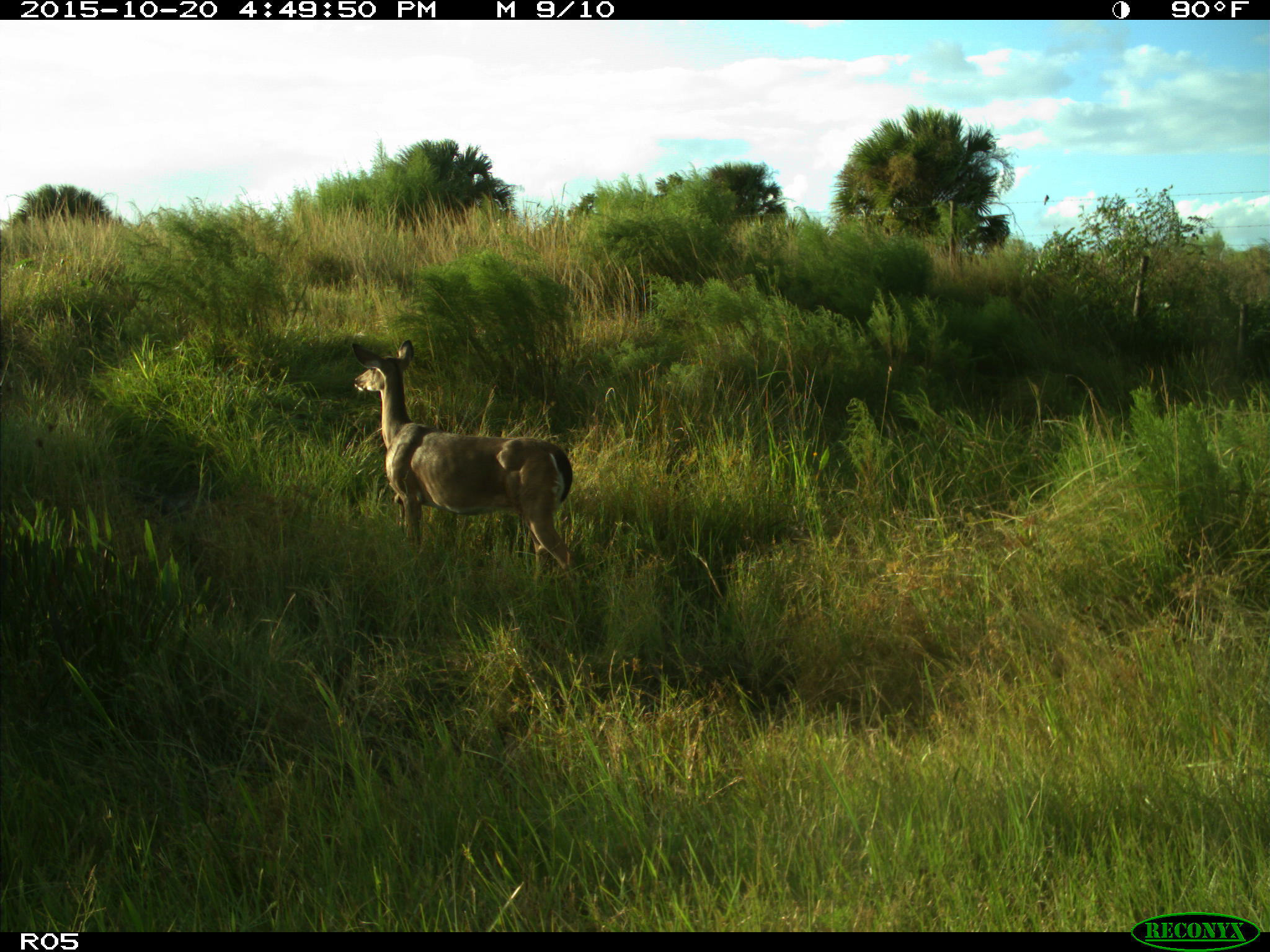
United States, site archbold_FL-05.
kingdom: Animalia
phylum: Chordata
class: Mammalia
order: Artiodactyla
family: Cervidae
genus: Odocoileus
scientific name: Odocoileus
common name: deer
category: unidentified deer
Unidentified deer (deer) (Odocoileus).